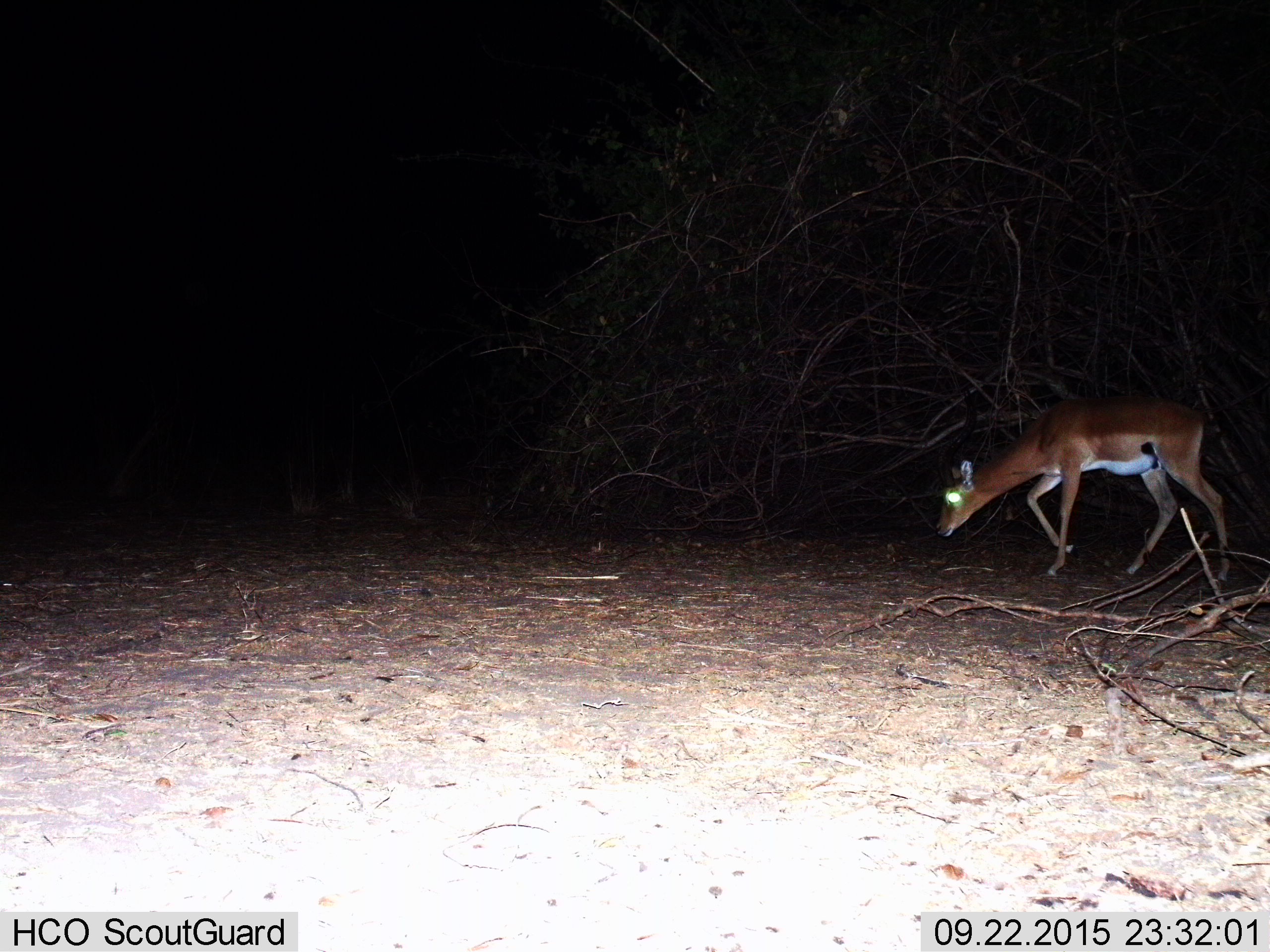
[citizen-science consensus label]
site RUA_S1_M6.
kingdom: Animalia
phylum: Chordata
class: Mammalia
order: Artiodactyla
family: Bovidae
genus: Aepyceros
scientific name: Aepyceros melampus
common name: impala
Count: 1.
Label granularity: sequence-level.